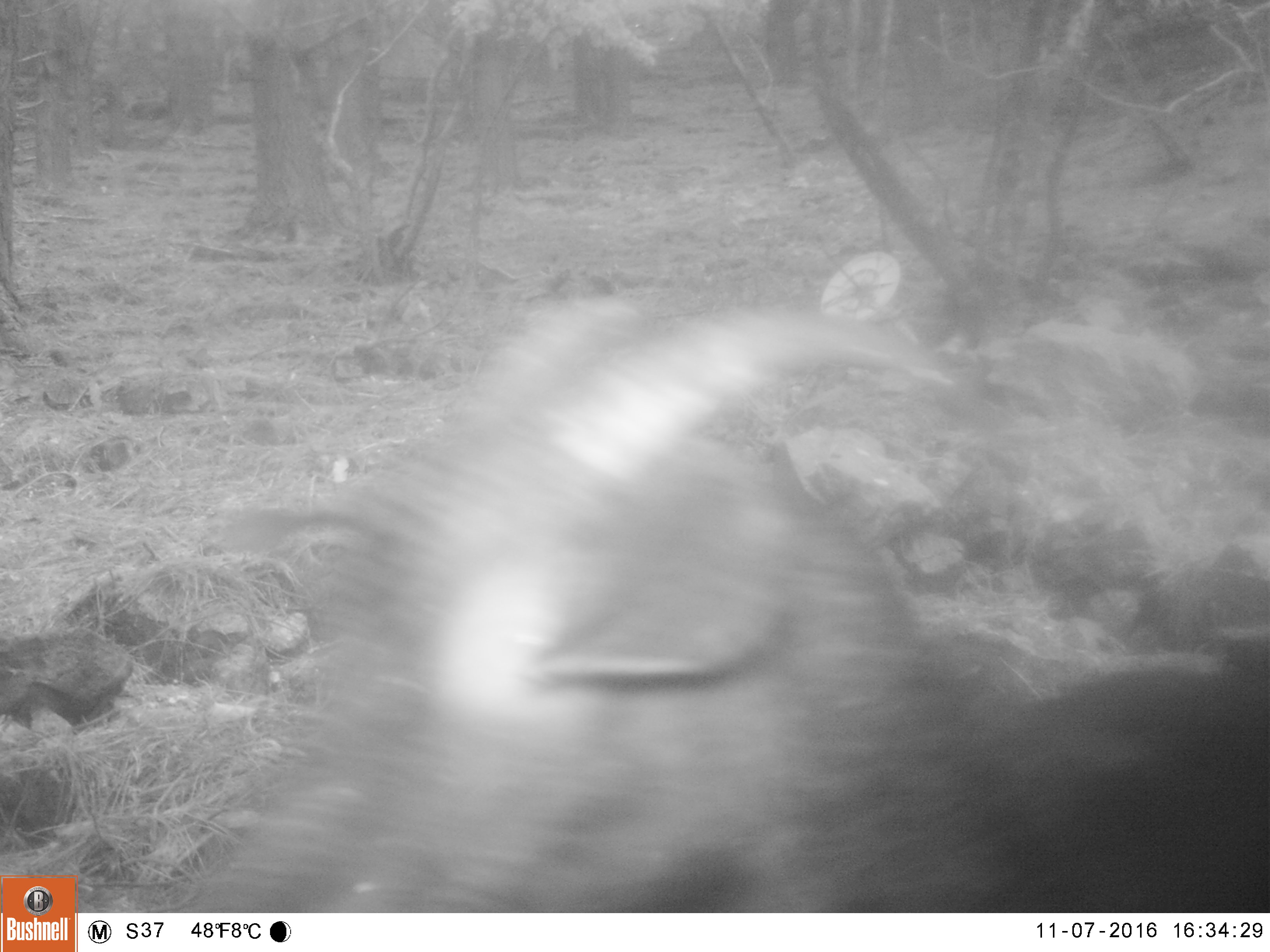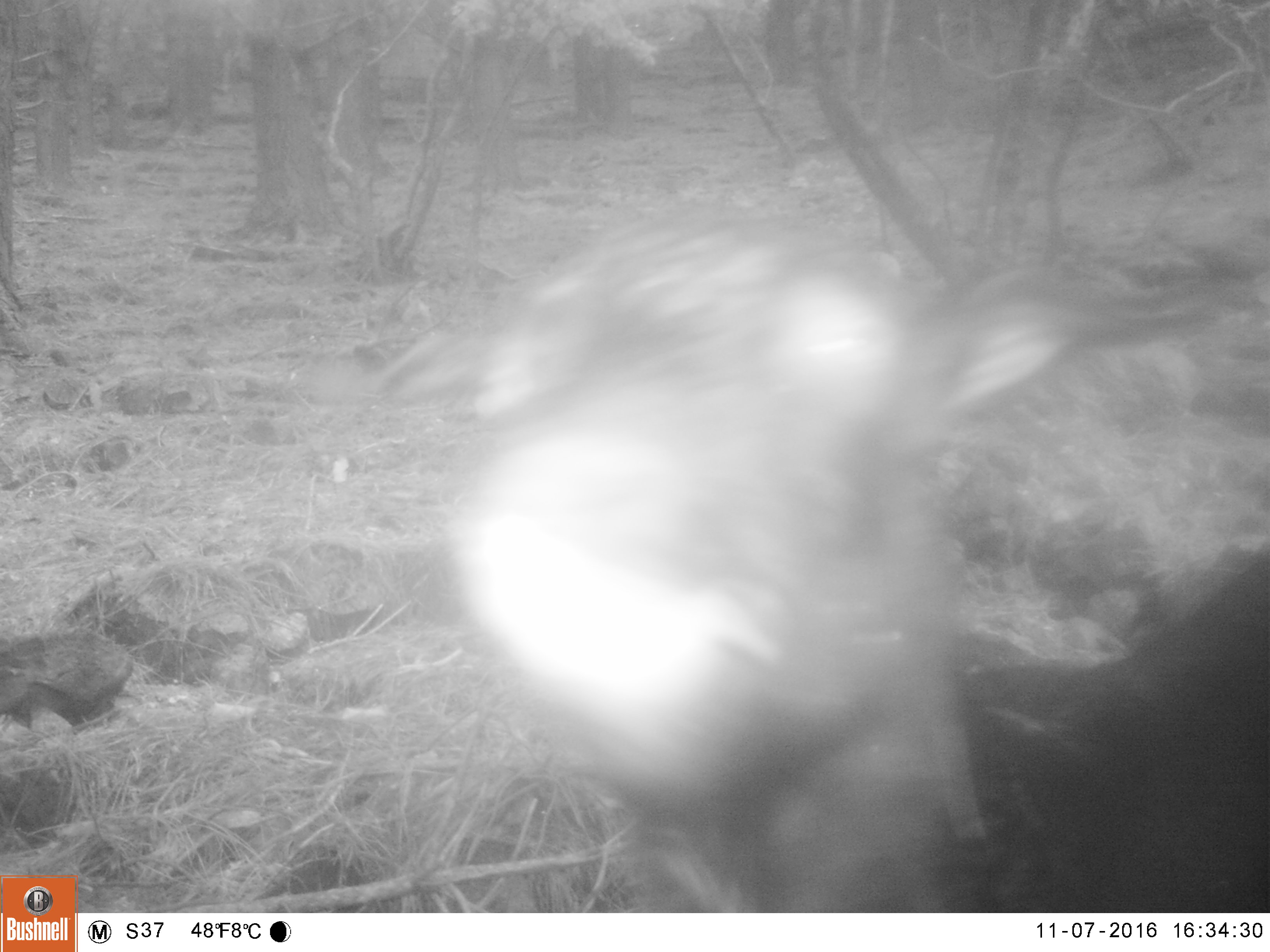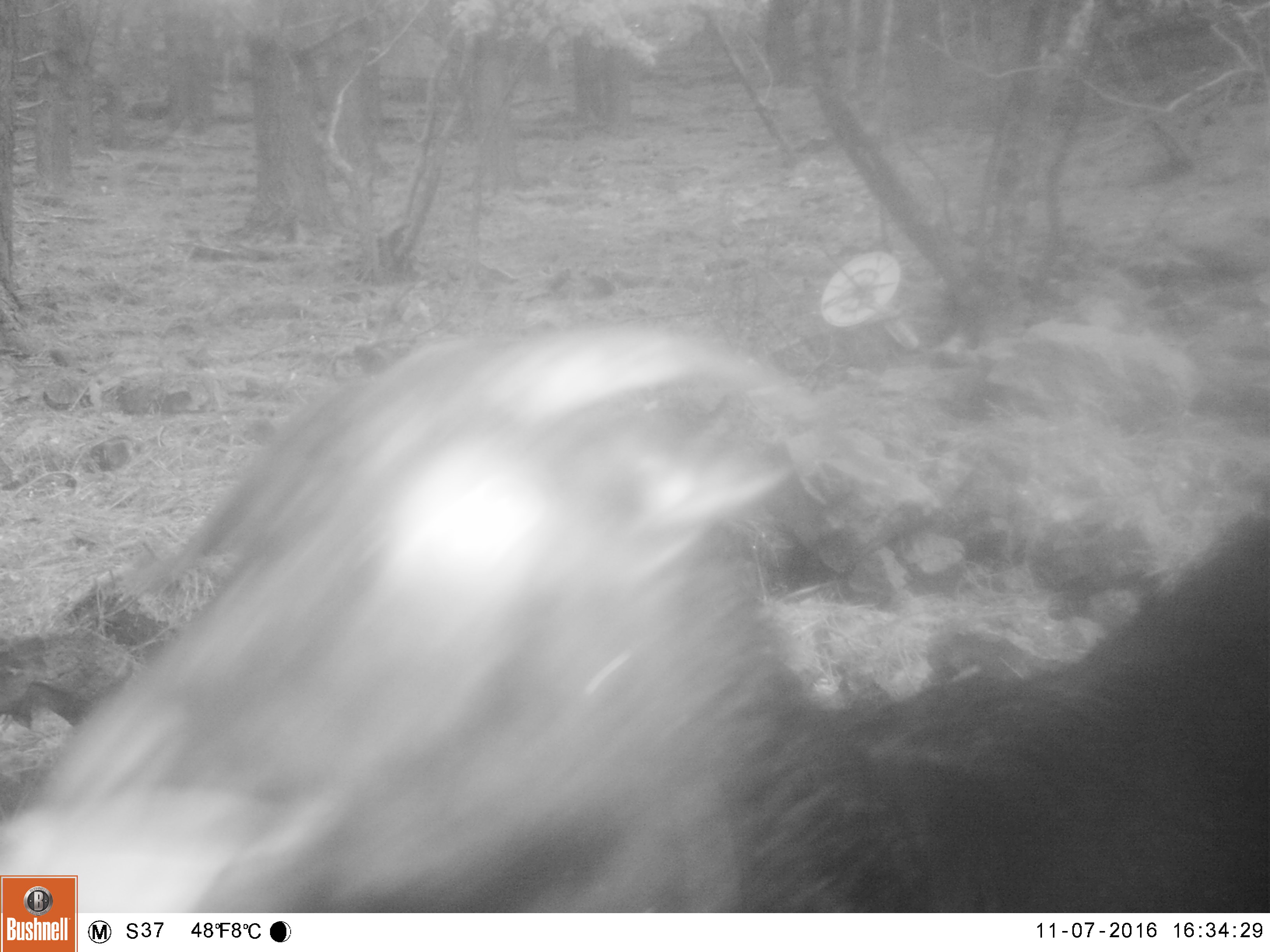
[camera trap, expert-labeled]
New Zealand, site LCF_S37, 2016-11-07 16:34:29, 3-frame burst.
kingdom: Animalia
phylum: Chordata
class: Mammalia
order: Artiodactyla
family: Bovidae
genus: Capra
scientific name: Capra hircus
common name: goat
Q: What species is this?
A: Goat (Capra hircus).